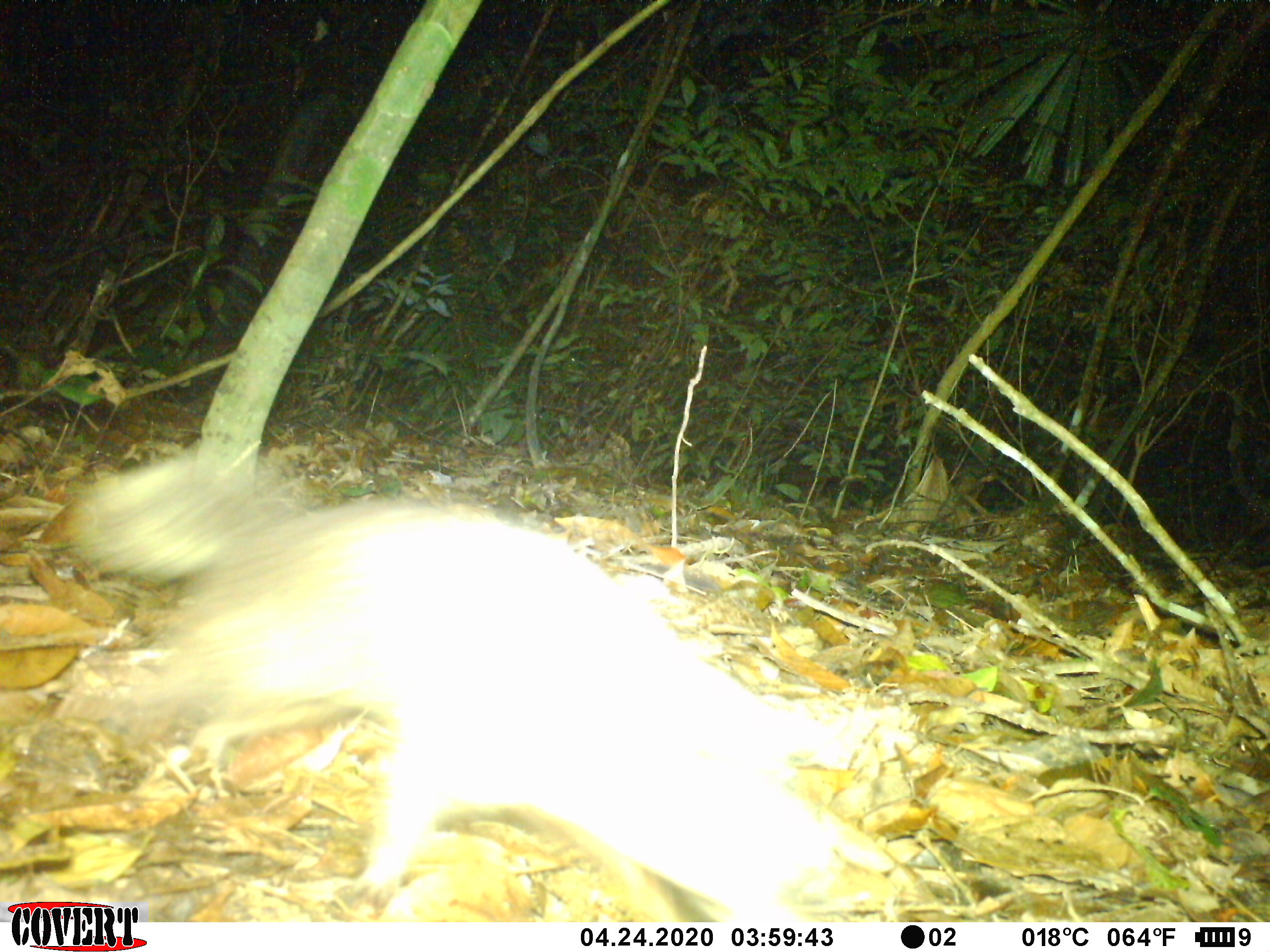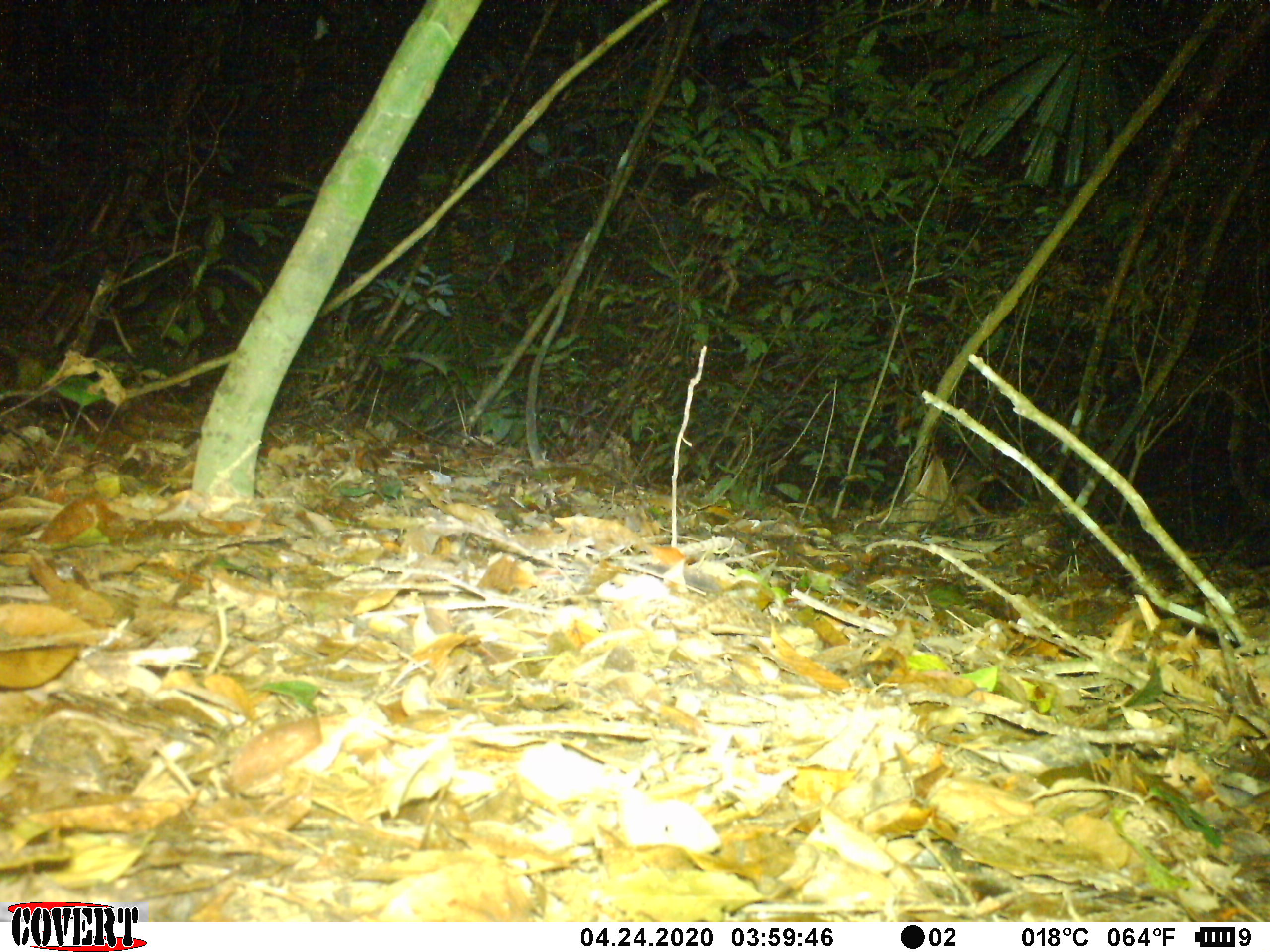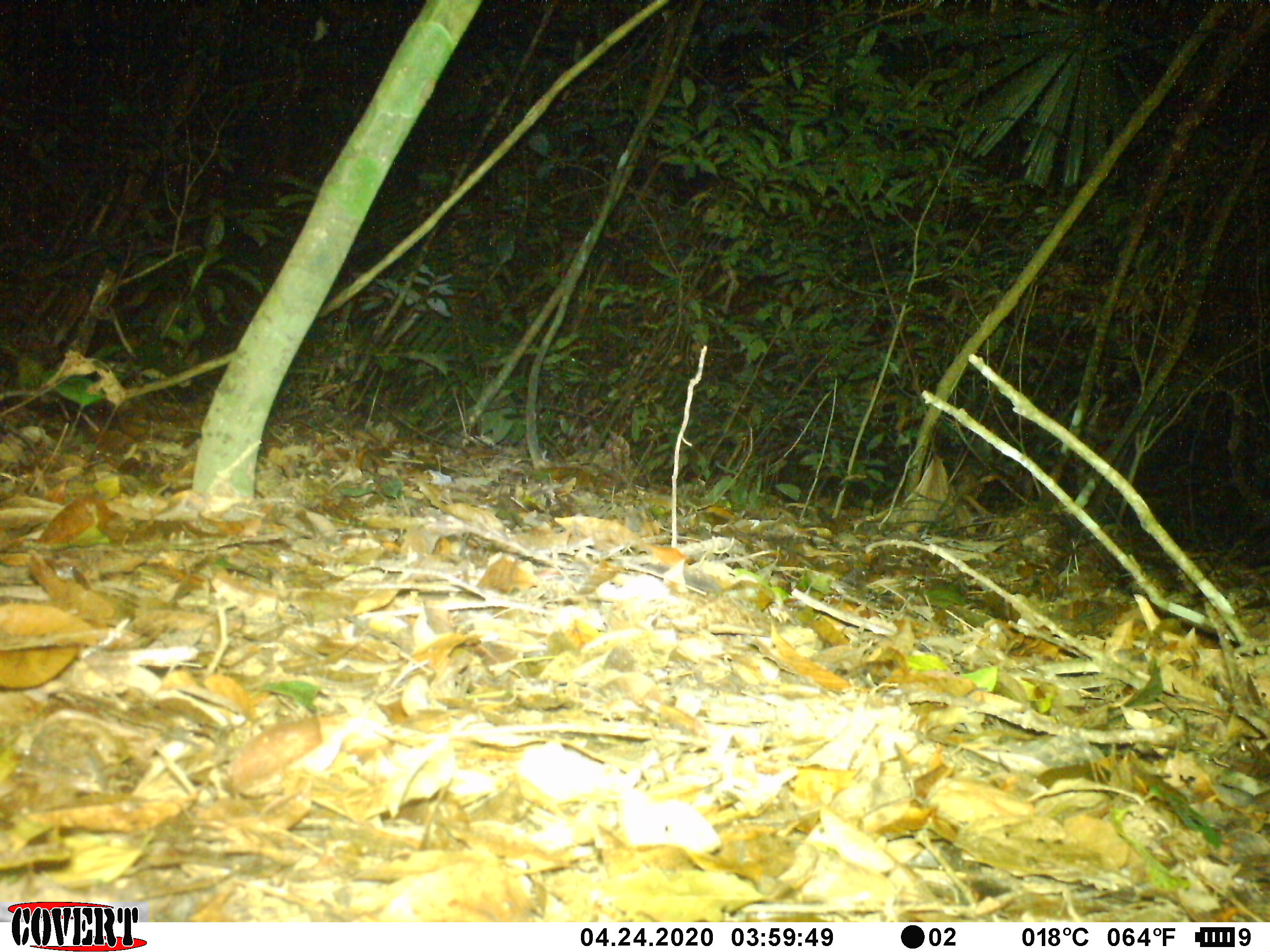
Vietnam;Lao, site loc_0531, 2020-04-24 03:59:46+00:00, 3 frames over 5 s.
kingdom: Animalia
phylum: Chordata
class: Mammalia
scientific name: Mammalia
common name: mammal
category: unidentified small mammal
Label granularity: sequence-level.